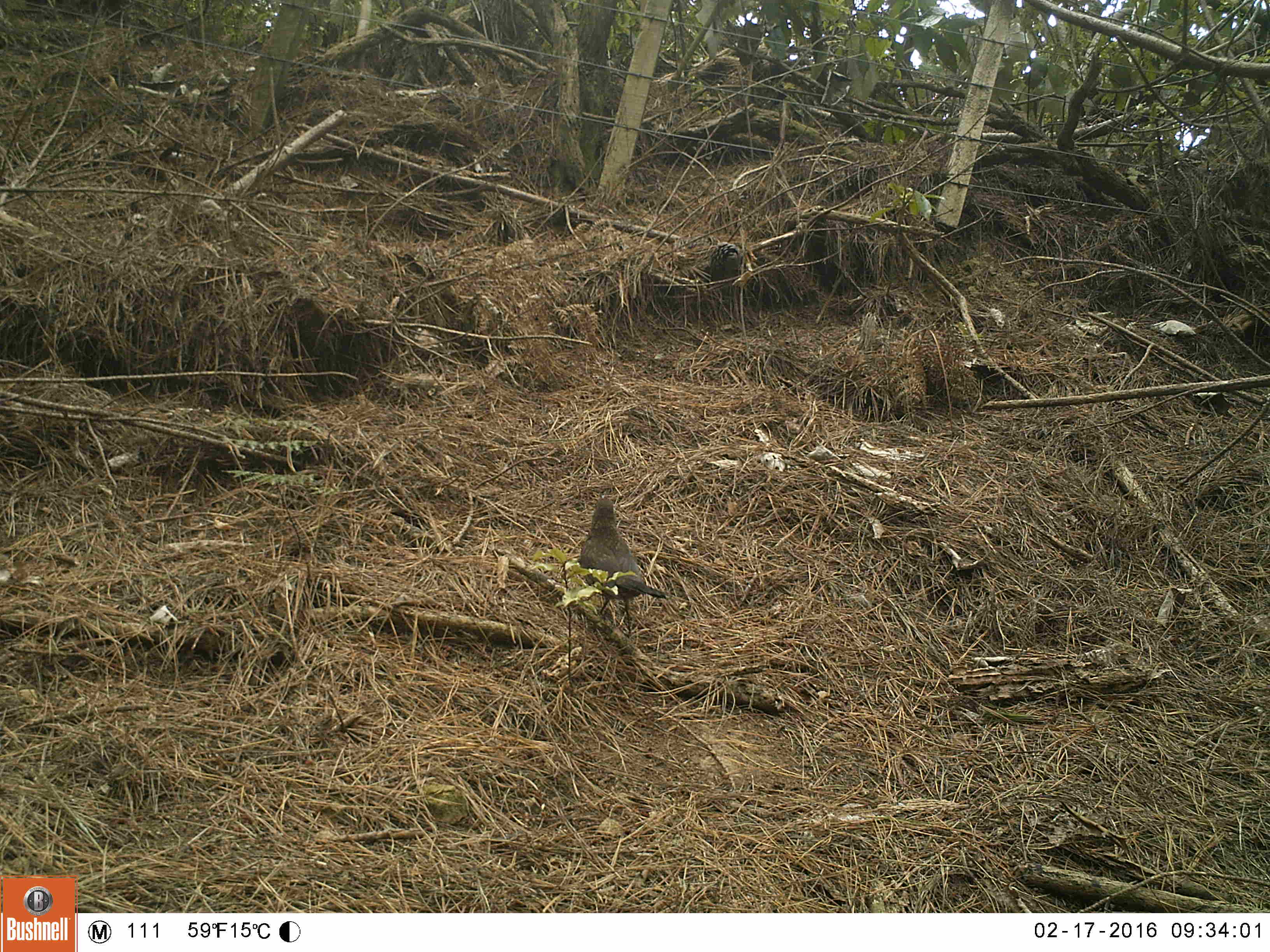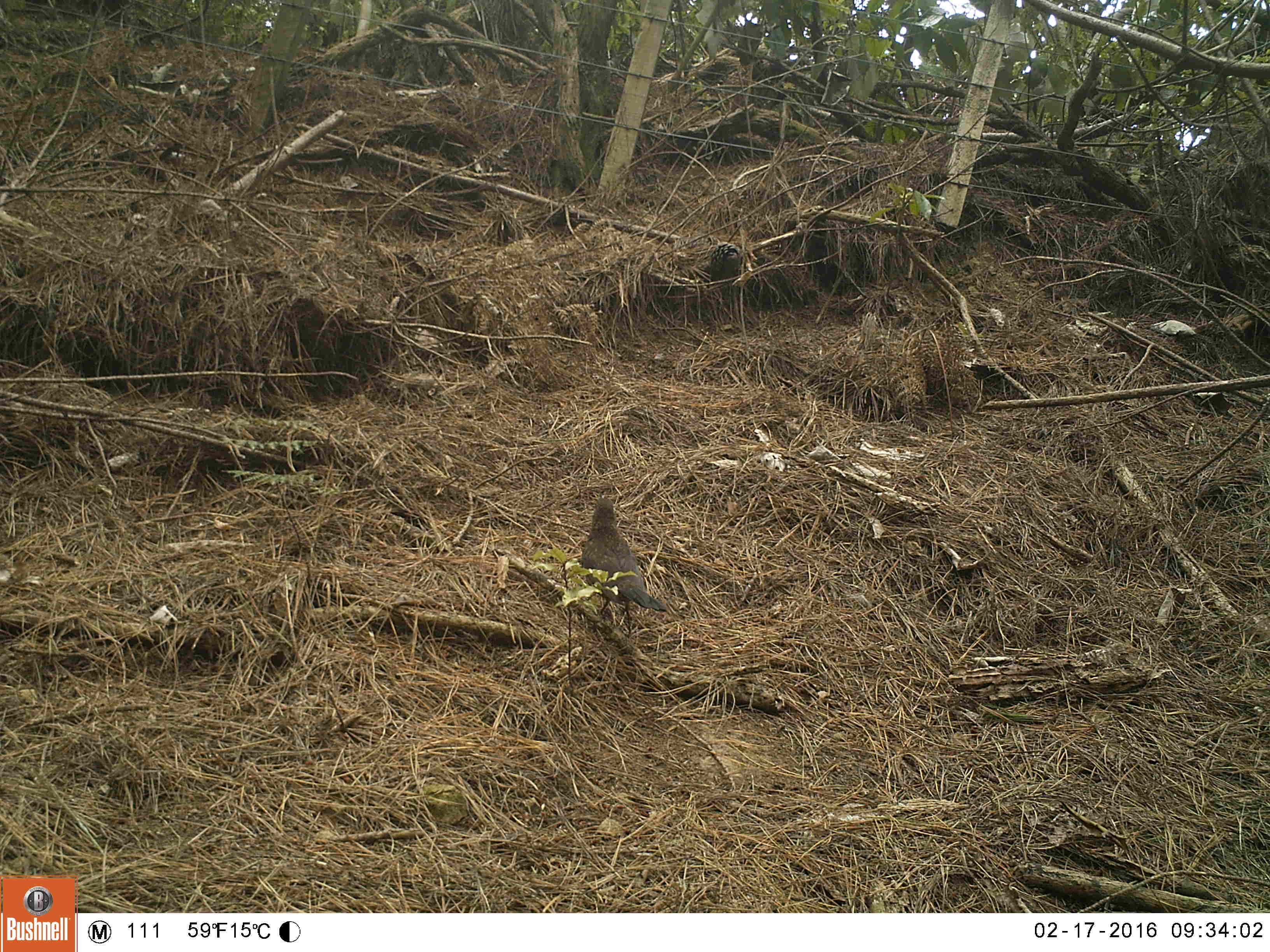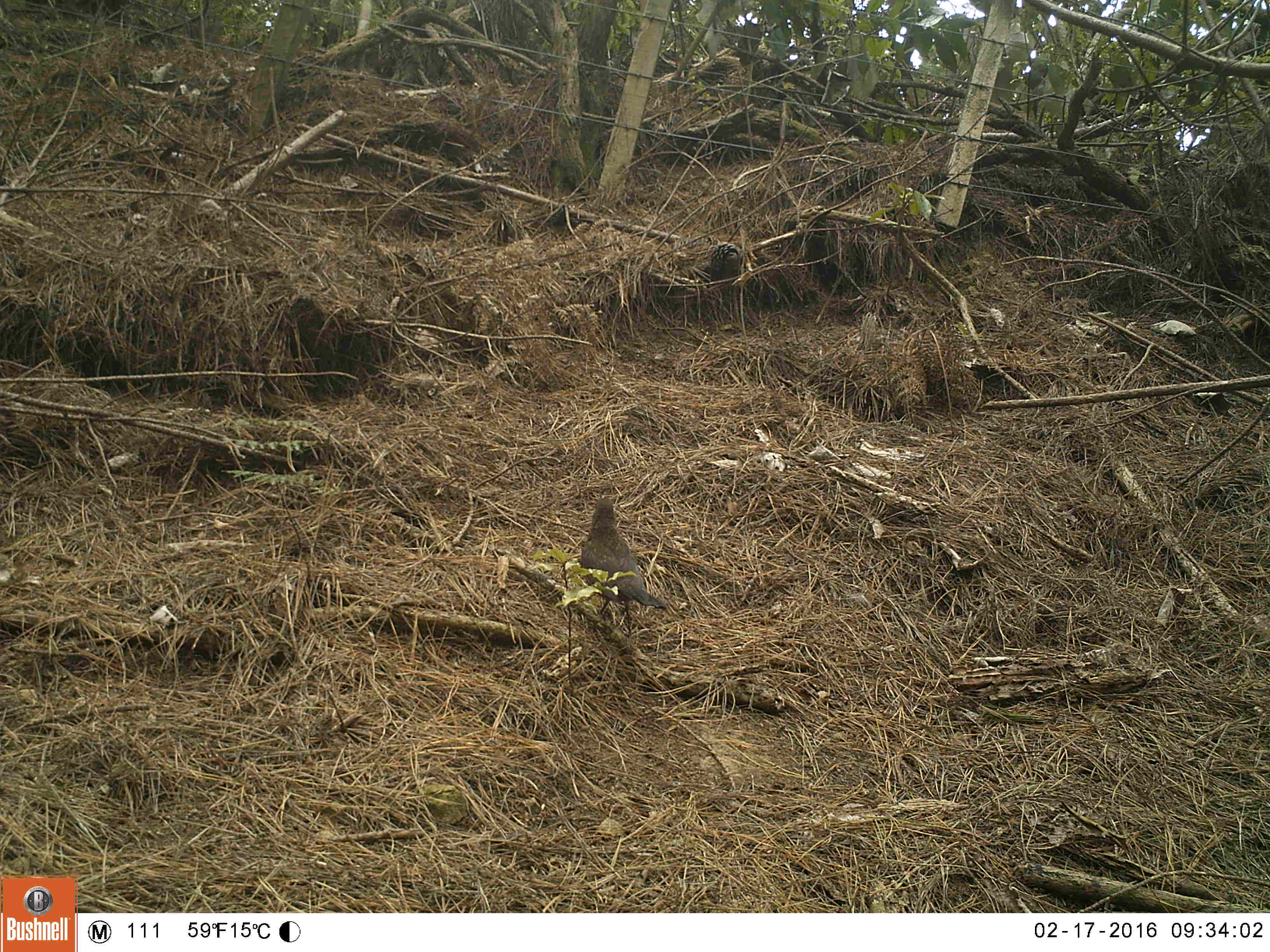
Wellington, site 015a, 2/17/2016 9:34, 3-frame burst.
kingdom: Animalia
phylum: Chordata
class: Aves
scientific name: Aves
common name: bird